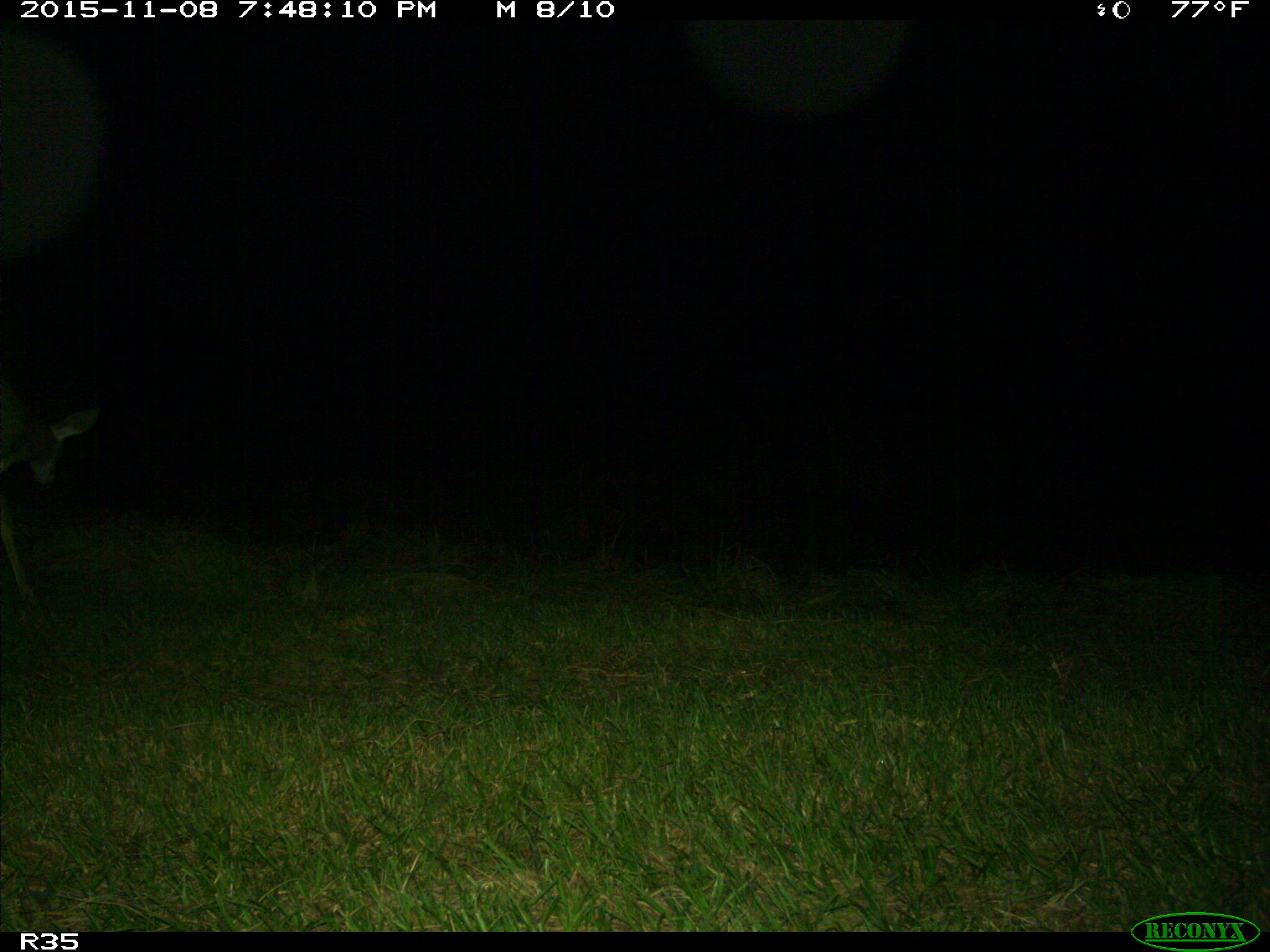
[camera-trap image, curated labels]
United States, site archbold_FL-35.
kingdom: Animalia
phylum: Chordata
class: Mammalia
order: Artiodactyla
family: Cervidae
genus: Odocoileus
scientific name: Odocoileus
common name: deer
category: unidentified deer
Unidentified deer (deer) (Odocoileus).